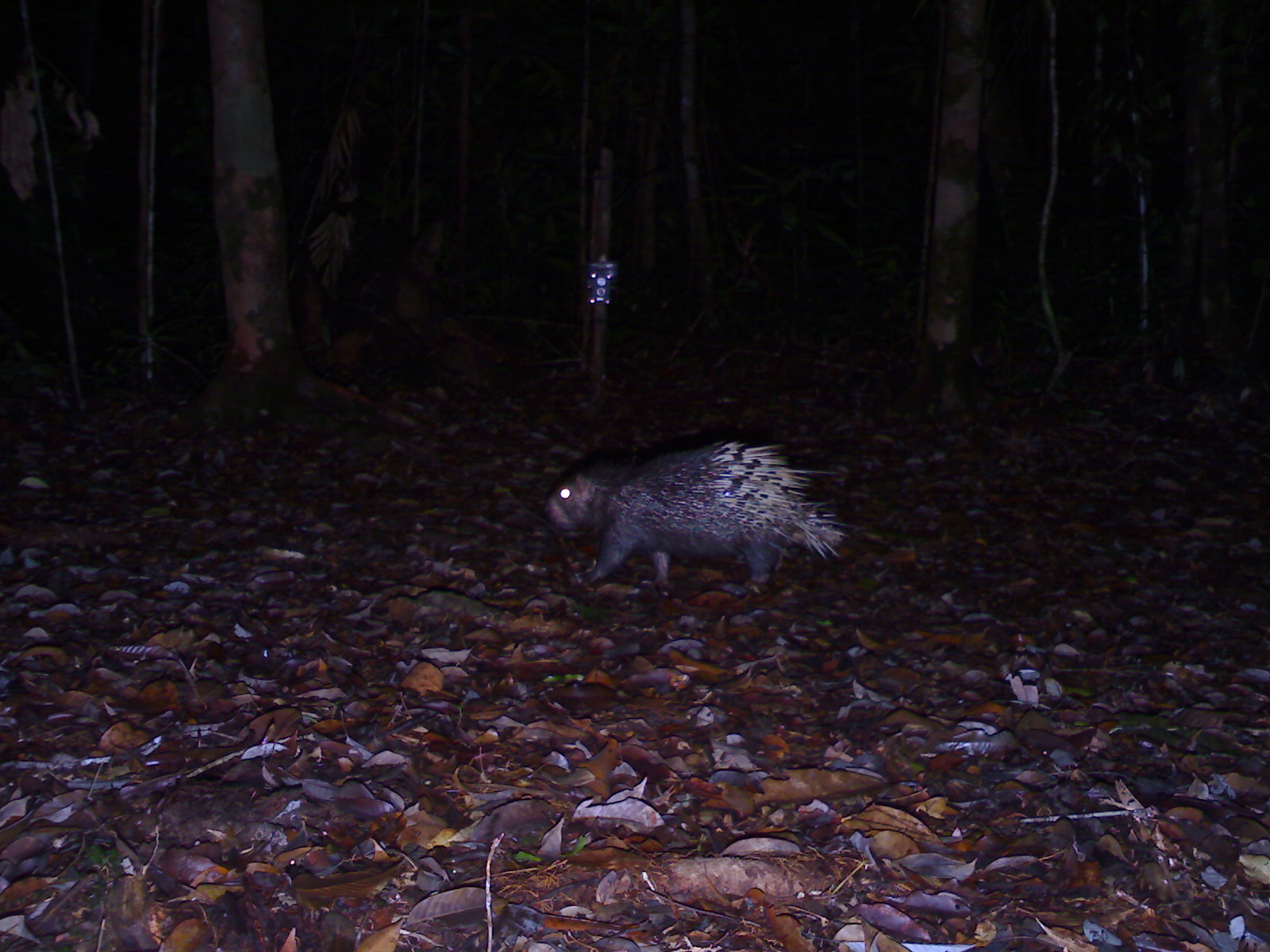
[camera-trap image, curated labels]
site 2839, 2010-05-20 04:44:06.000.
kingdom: Animalia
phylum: Chordata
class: Mammalia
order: Rodentia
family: Hystricidae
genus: Hystrix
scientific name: Hystrix brachyura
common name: east asian porcupine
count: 1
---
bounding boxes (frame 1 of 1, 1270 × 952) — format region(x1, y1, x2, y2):
hystrix brachyura: region(542, 436, 854, 597)